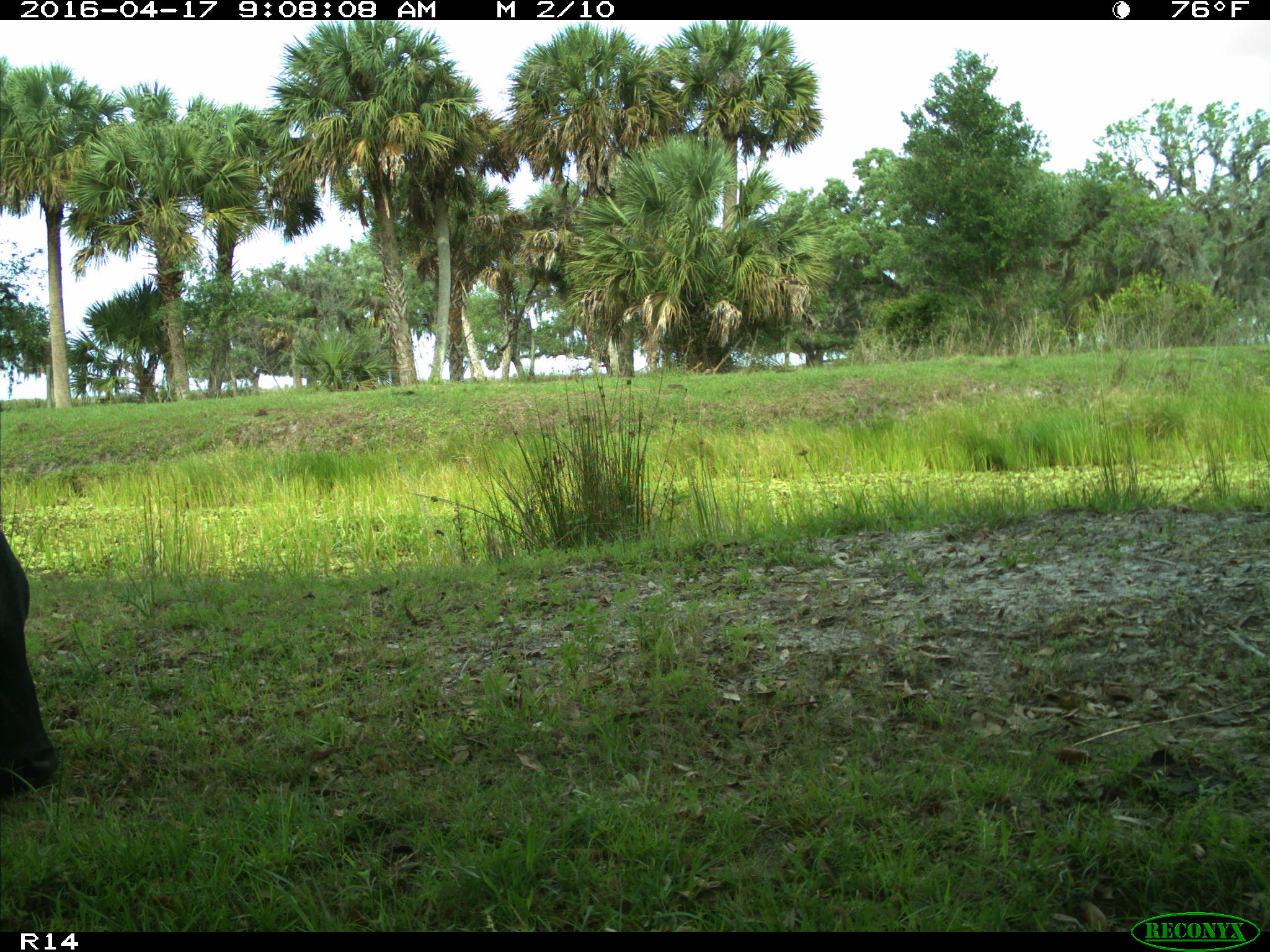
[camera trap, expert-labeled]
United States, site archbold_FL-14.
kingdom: Animalia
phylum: Chordata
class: Mammalia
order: Artiodactyla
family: Bovidae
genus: Bos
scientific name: Bos taurus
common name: domestic cow